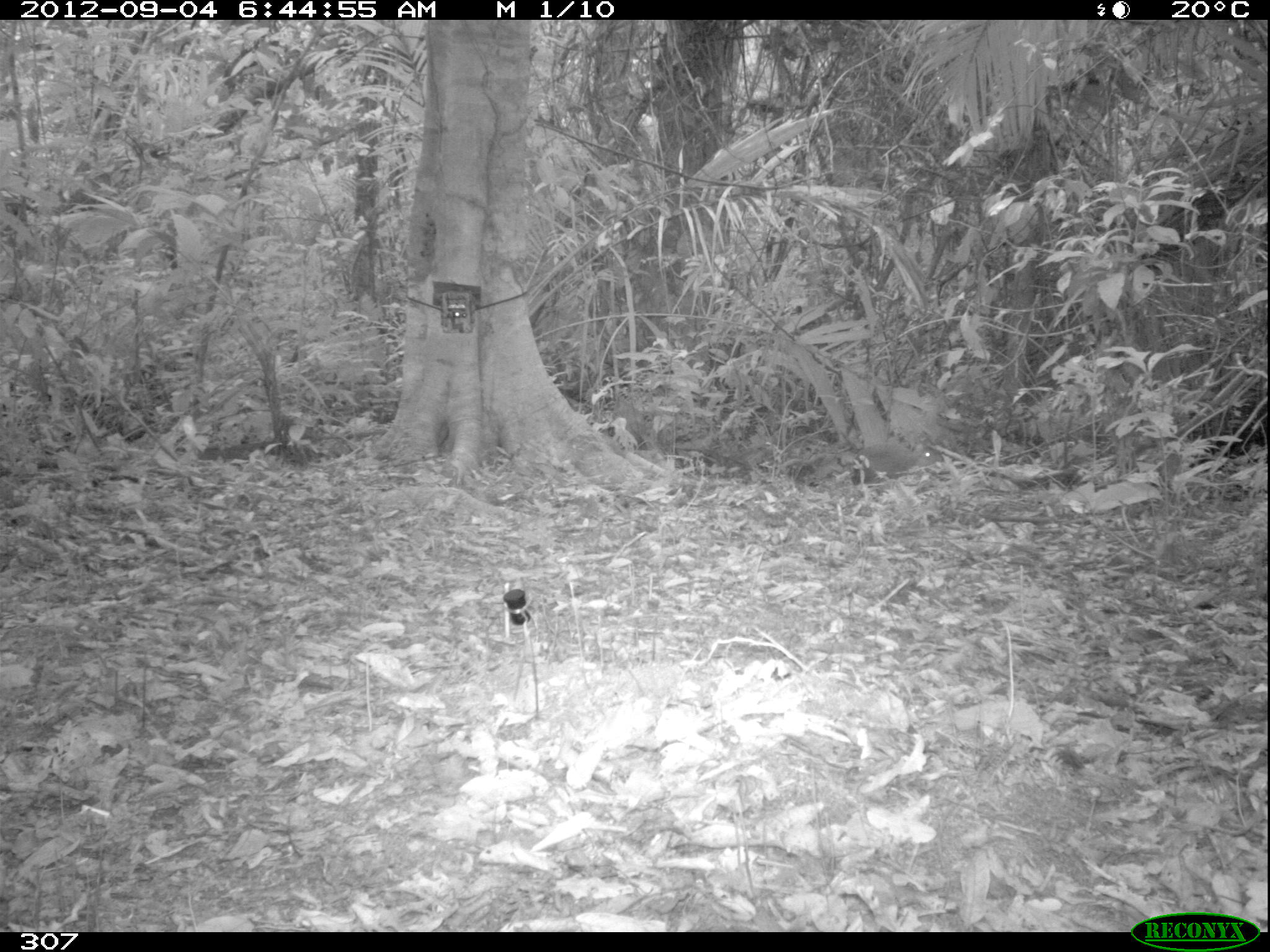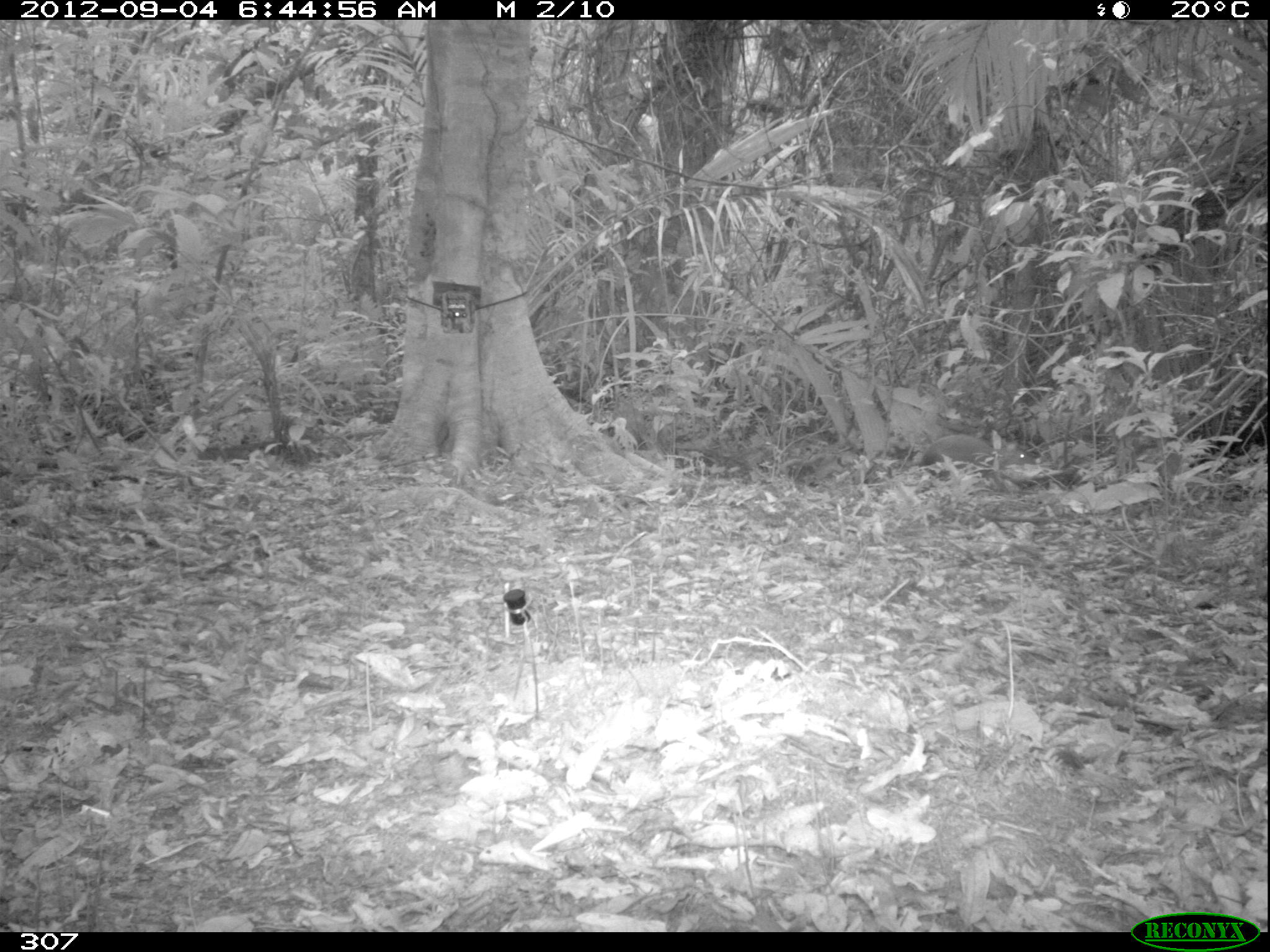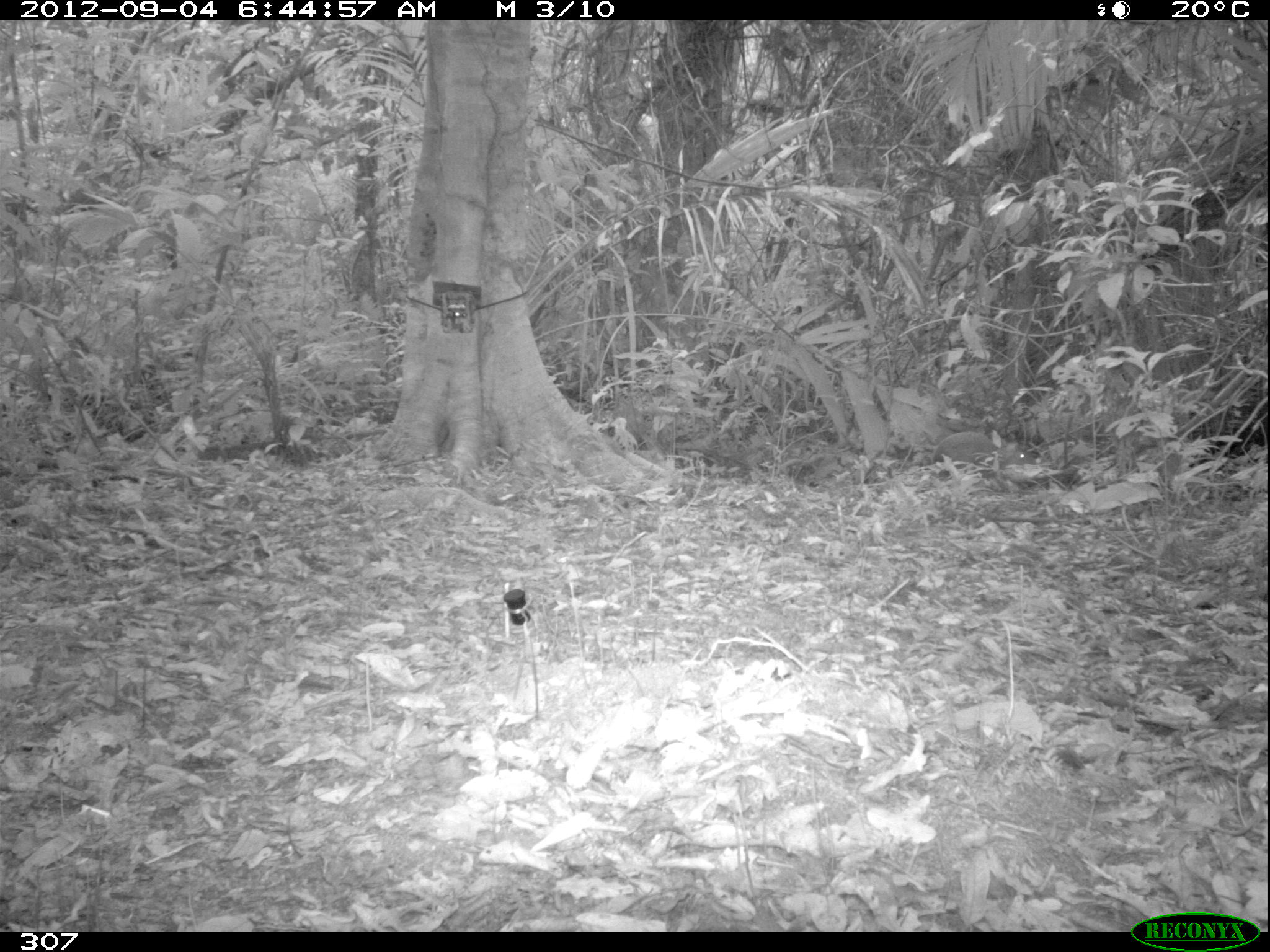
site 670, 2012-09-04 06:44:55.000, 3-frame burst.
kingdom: Animalia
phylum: Chordata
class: Mammalia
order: Rodentia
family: Dasyproctidae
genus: Dasyprocta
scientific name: Dasyprocta punctata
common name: central american agouti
Dasyprocta punctata (central american agouti).